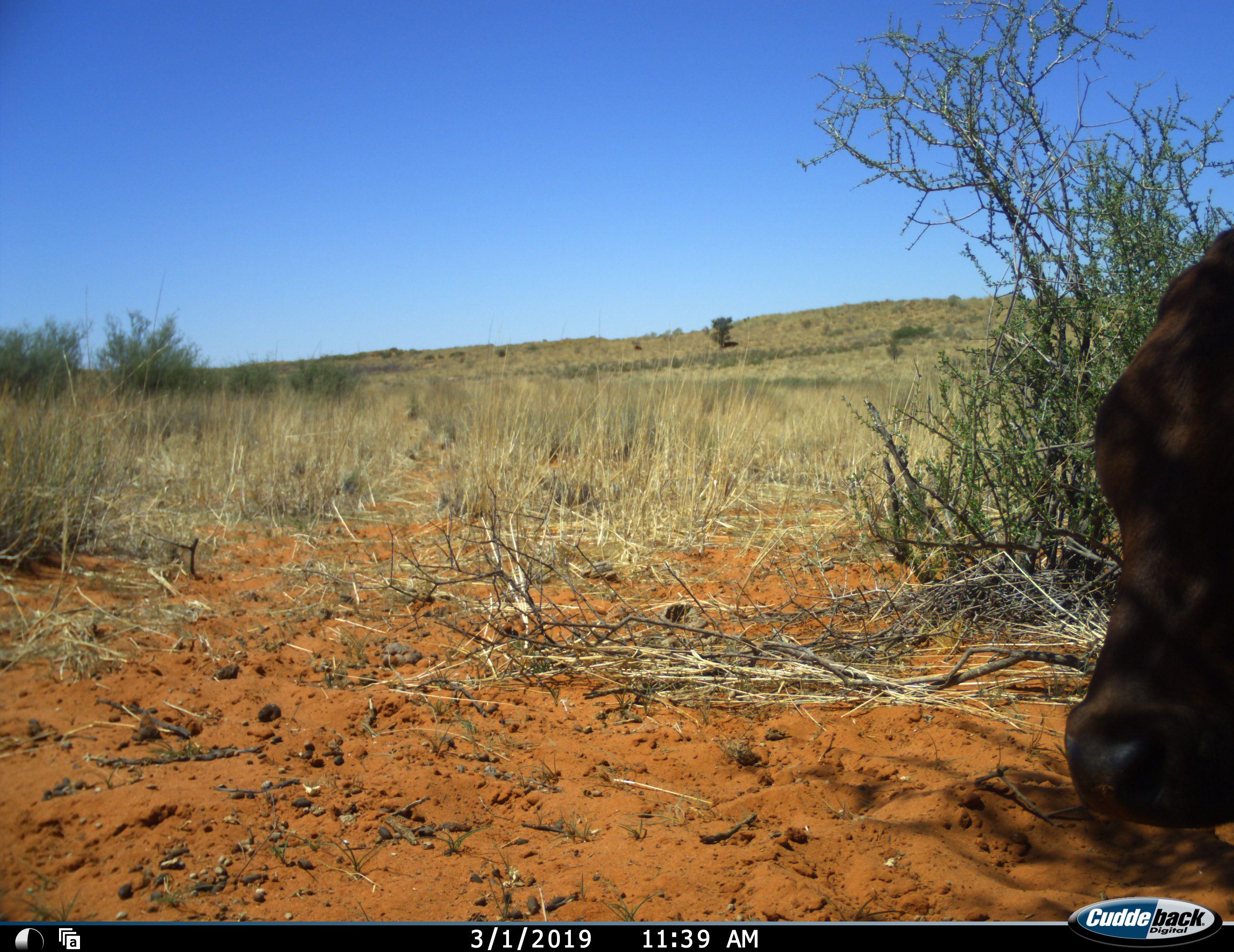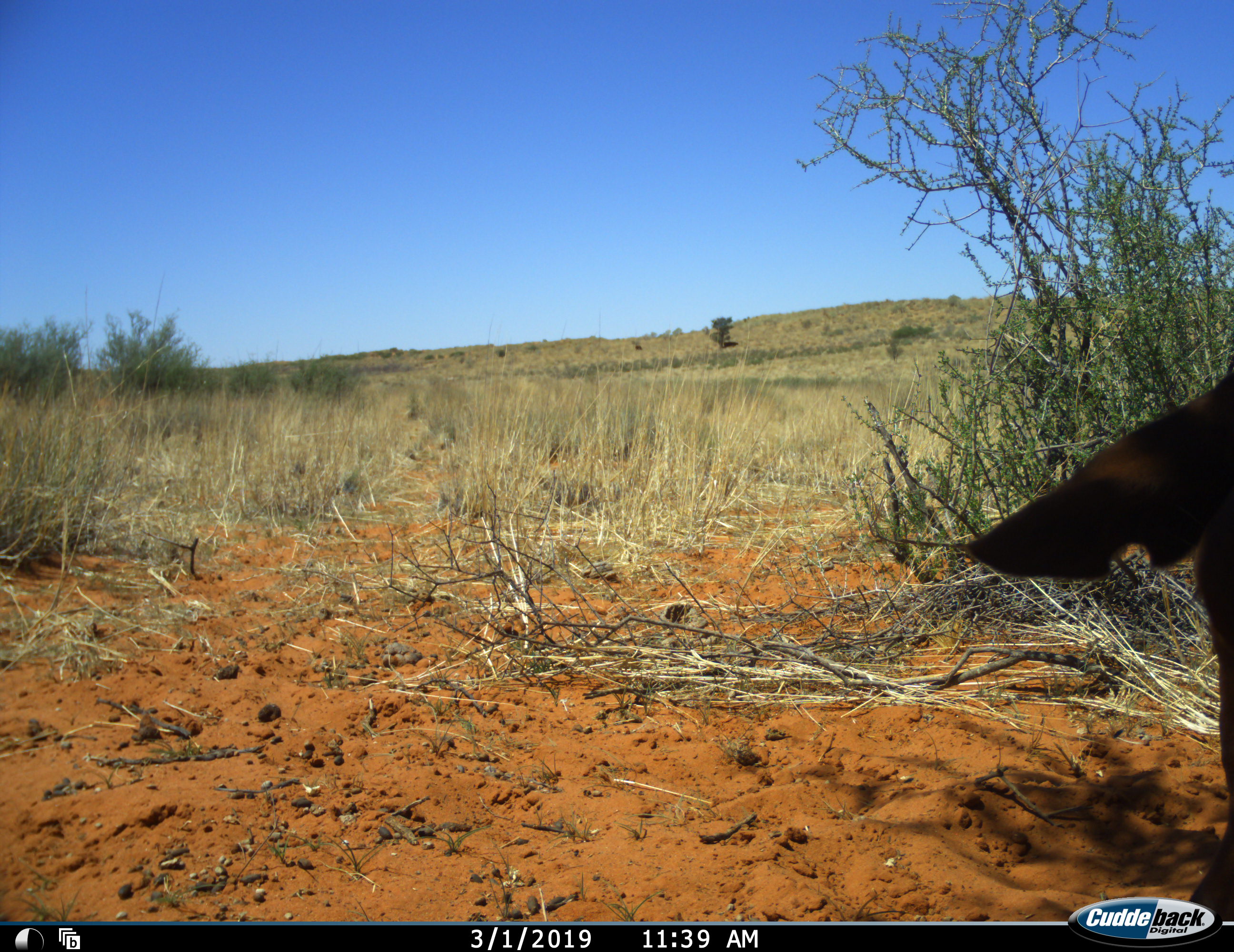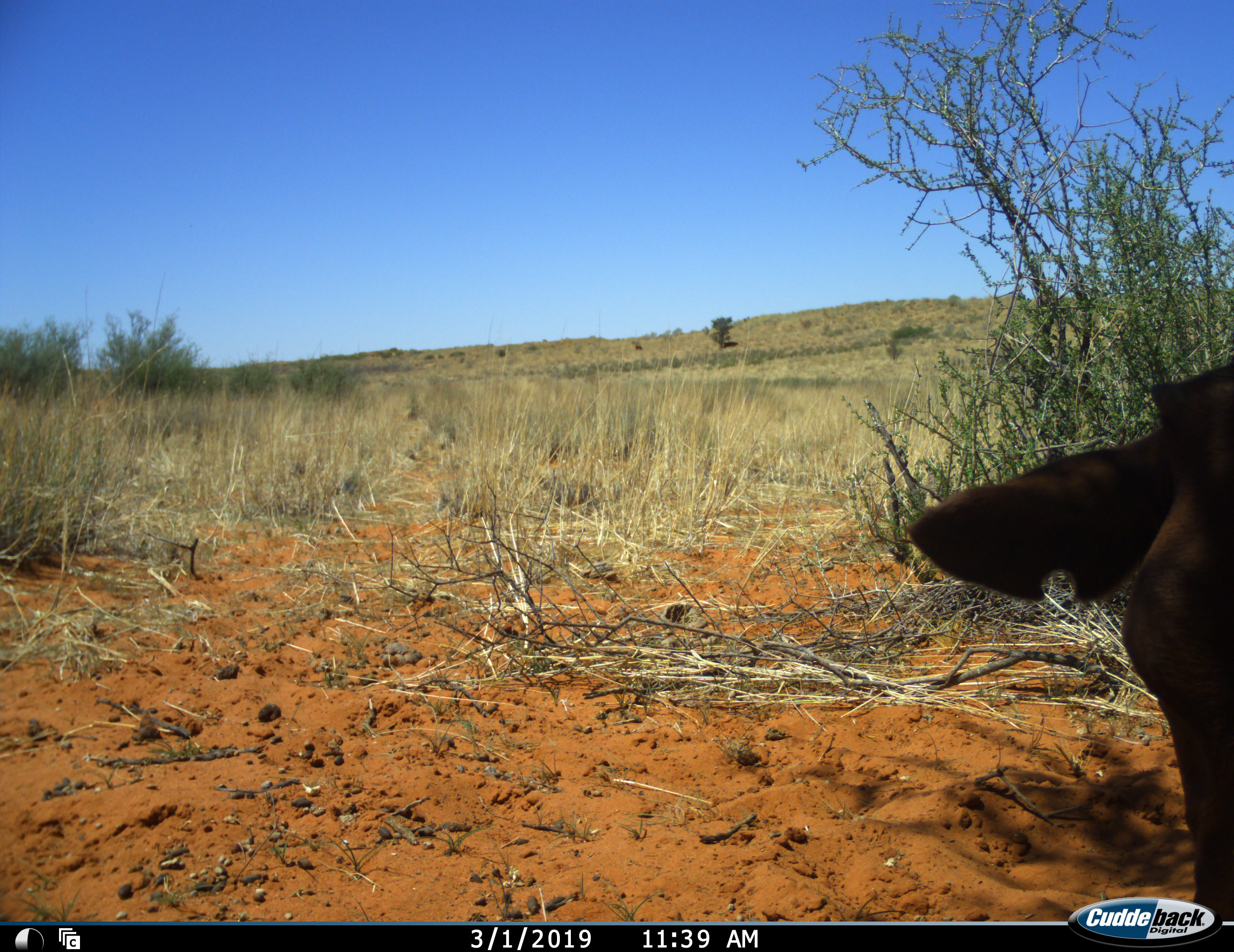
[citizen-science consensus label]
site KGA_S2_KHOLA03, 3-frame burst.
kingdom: Animalia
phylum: Chordata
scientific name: Vertebrata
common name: domestic animal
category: domesticanimal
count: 1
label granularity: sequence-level